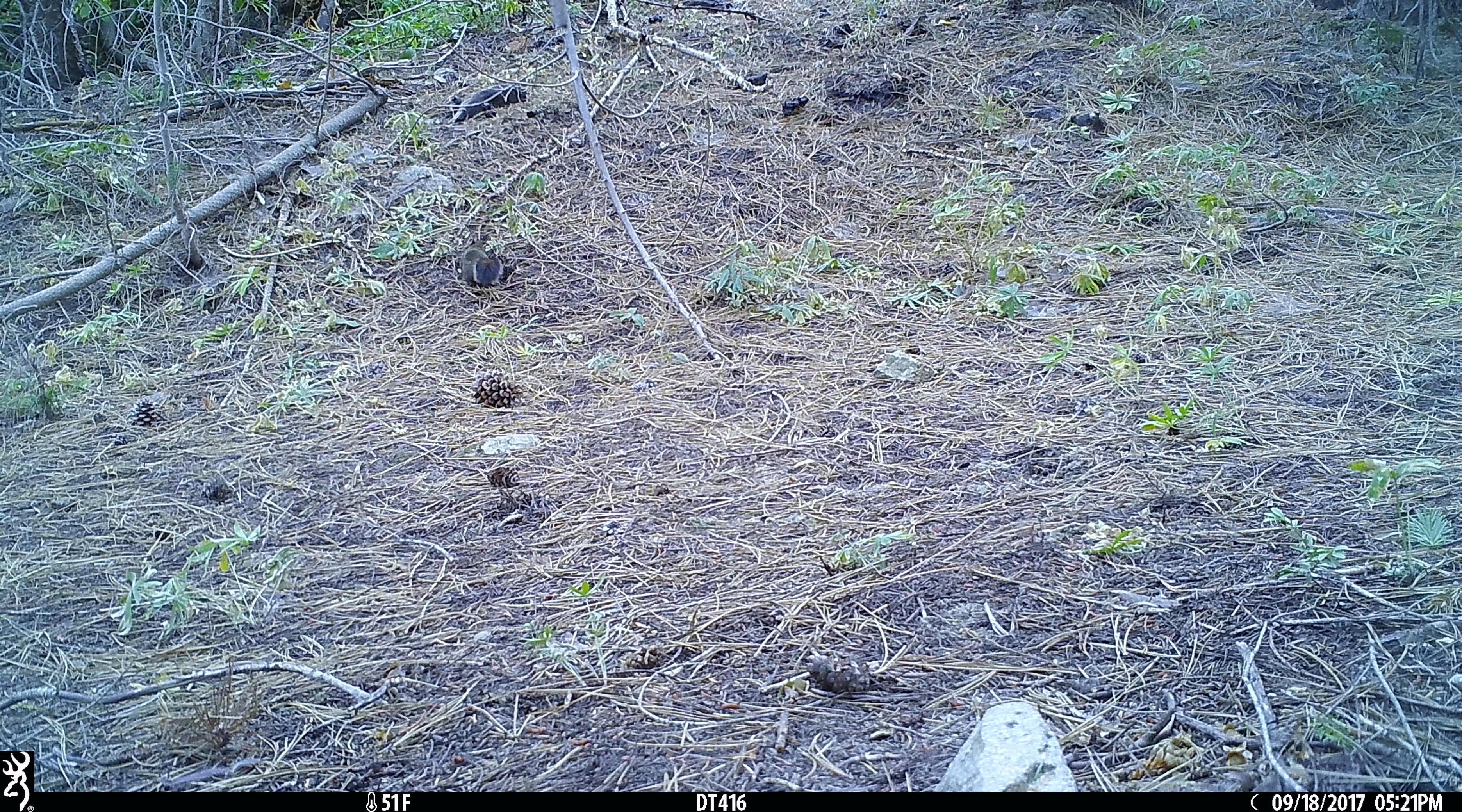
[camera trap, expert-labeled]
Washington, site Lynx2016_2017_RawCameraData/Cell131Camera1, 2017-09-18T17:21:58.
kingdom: Animalia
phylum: Chordata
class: Mammalia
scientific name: Mammalia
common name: small mammal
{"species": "small mammal (Mammalia)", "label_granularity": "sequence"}